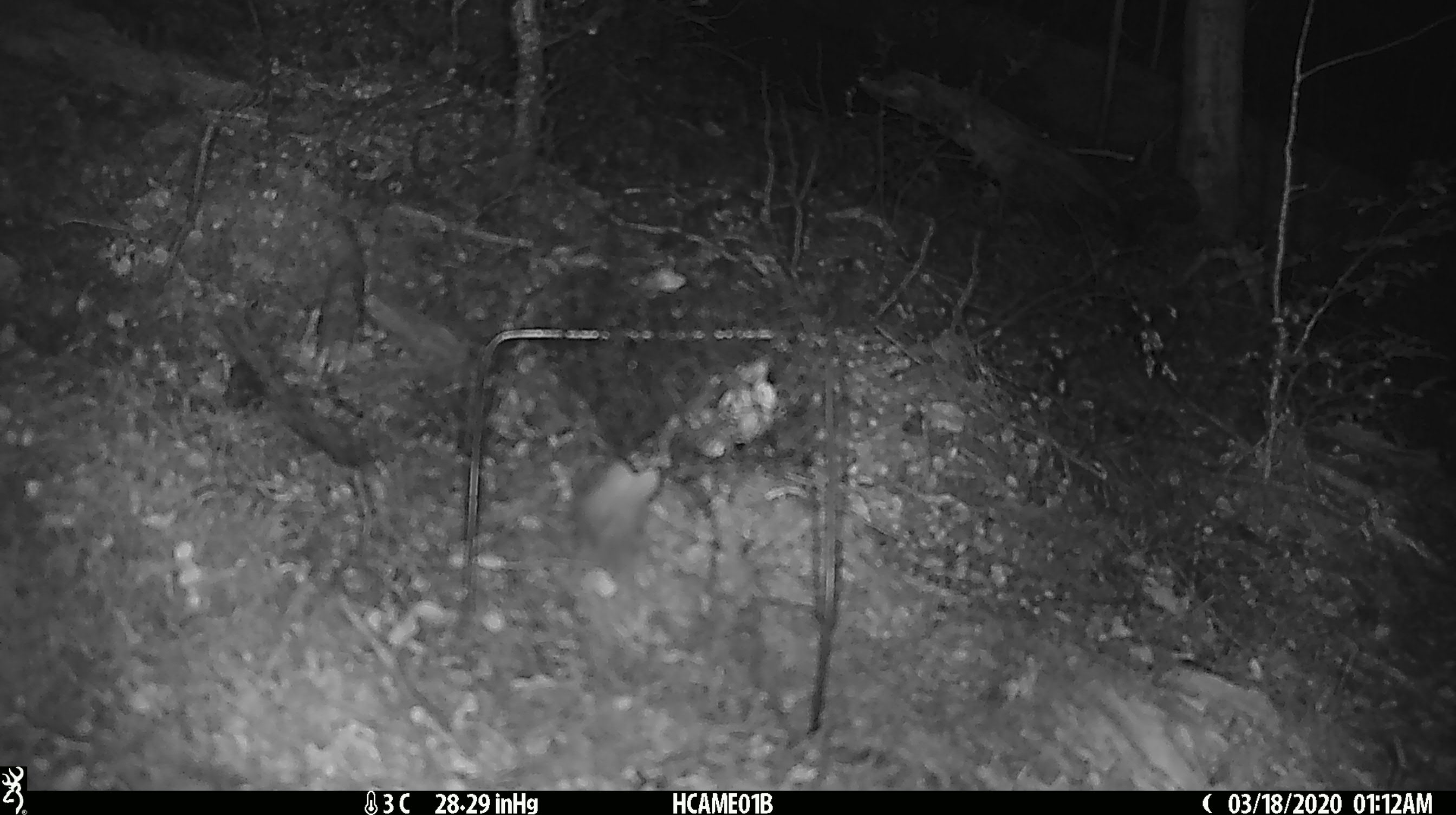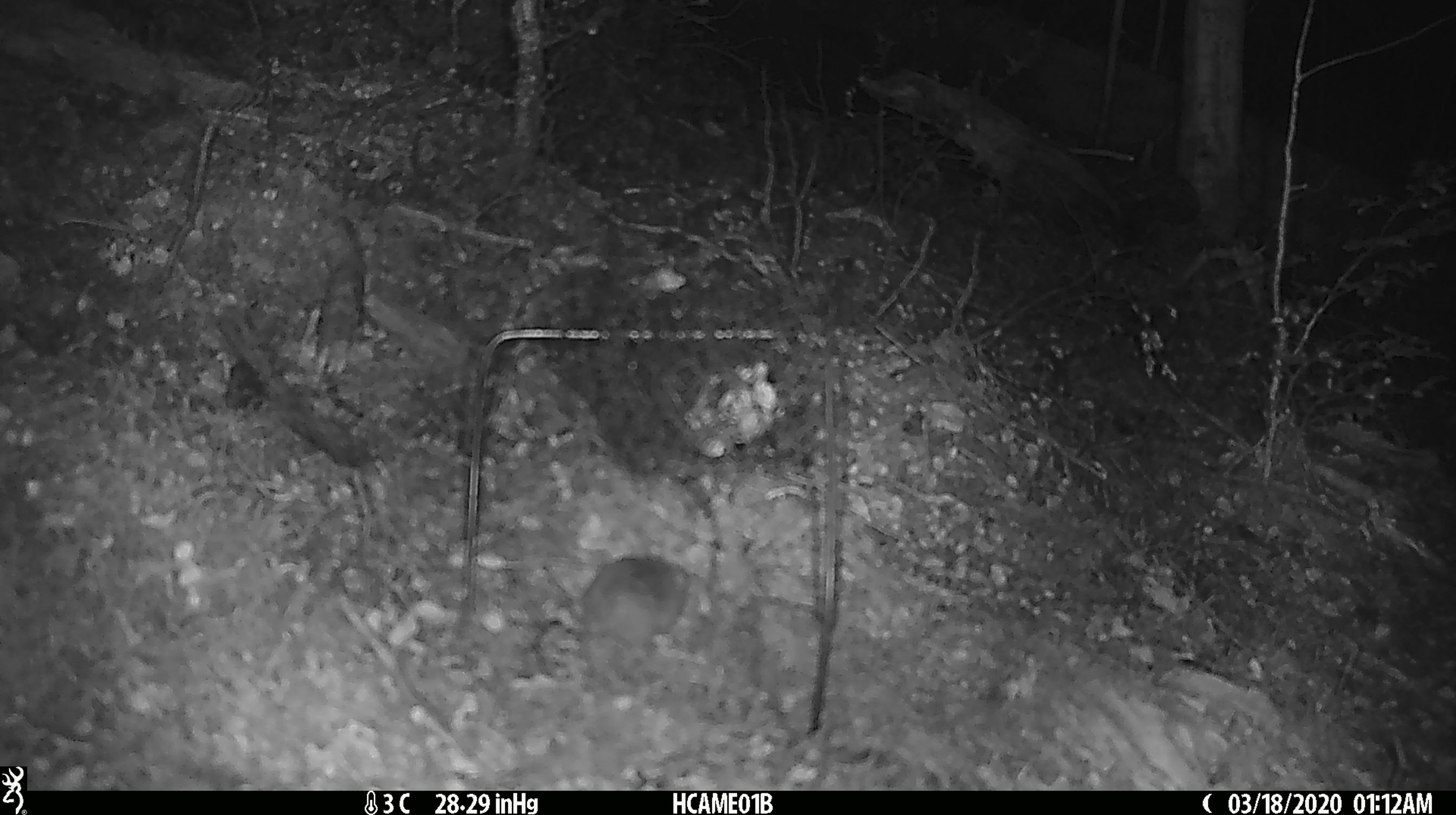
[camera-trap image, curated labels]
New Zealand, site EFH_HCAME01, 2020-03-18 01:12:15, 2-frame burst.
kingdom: Animalia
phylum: Chordata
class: Mammalia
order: Rodentia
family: Muridae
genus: Mus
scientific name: Mus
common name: mouse